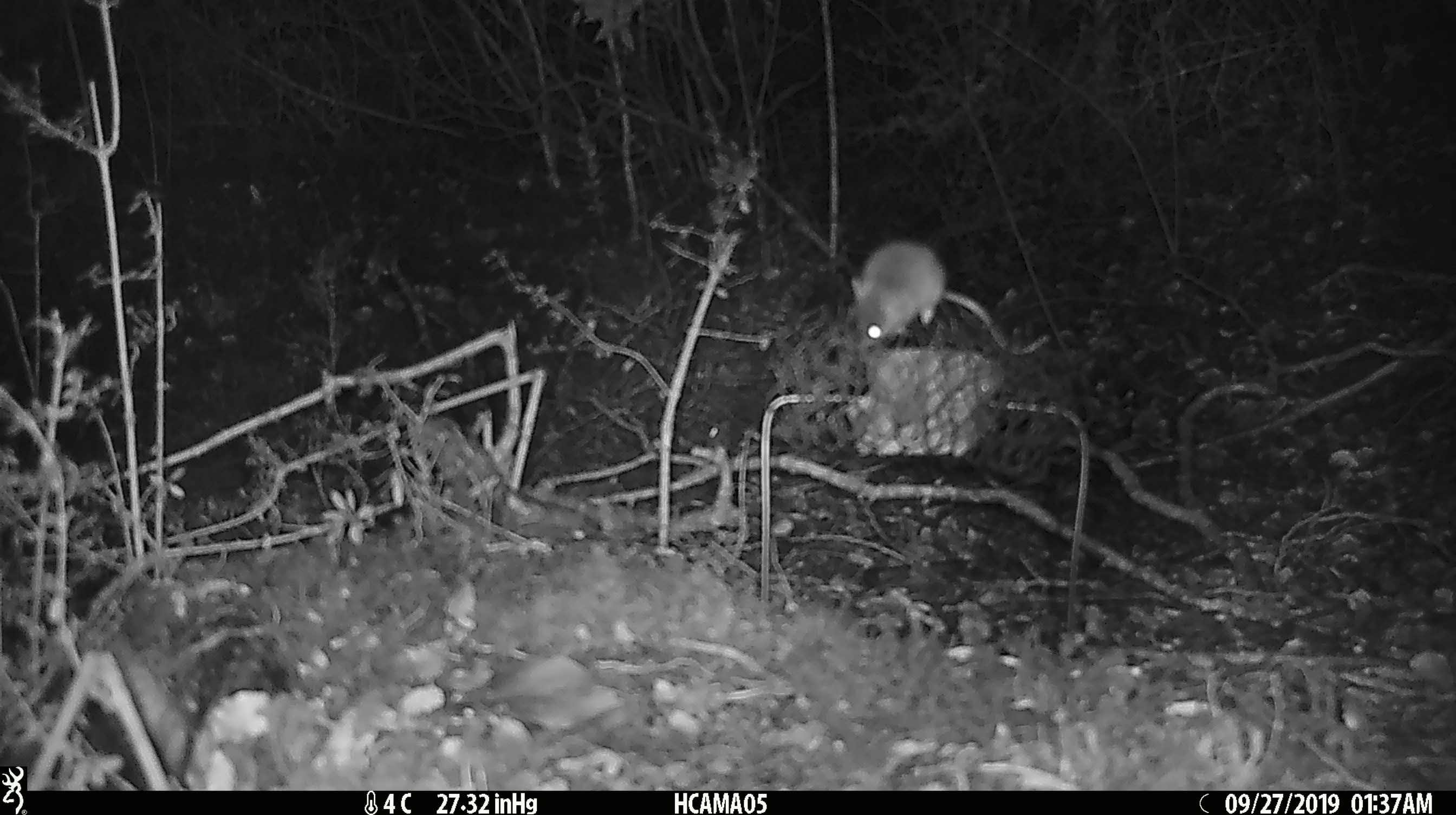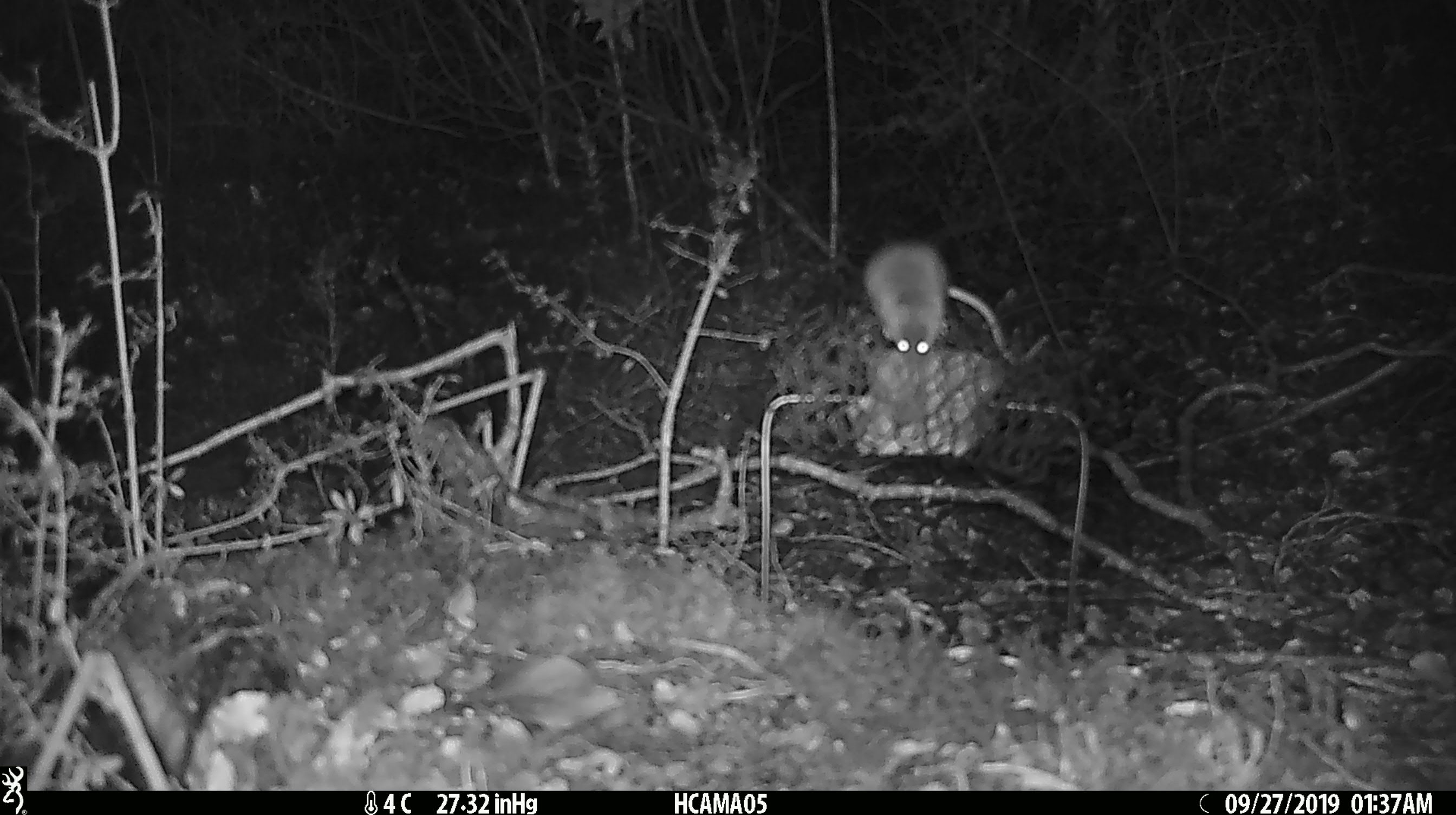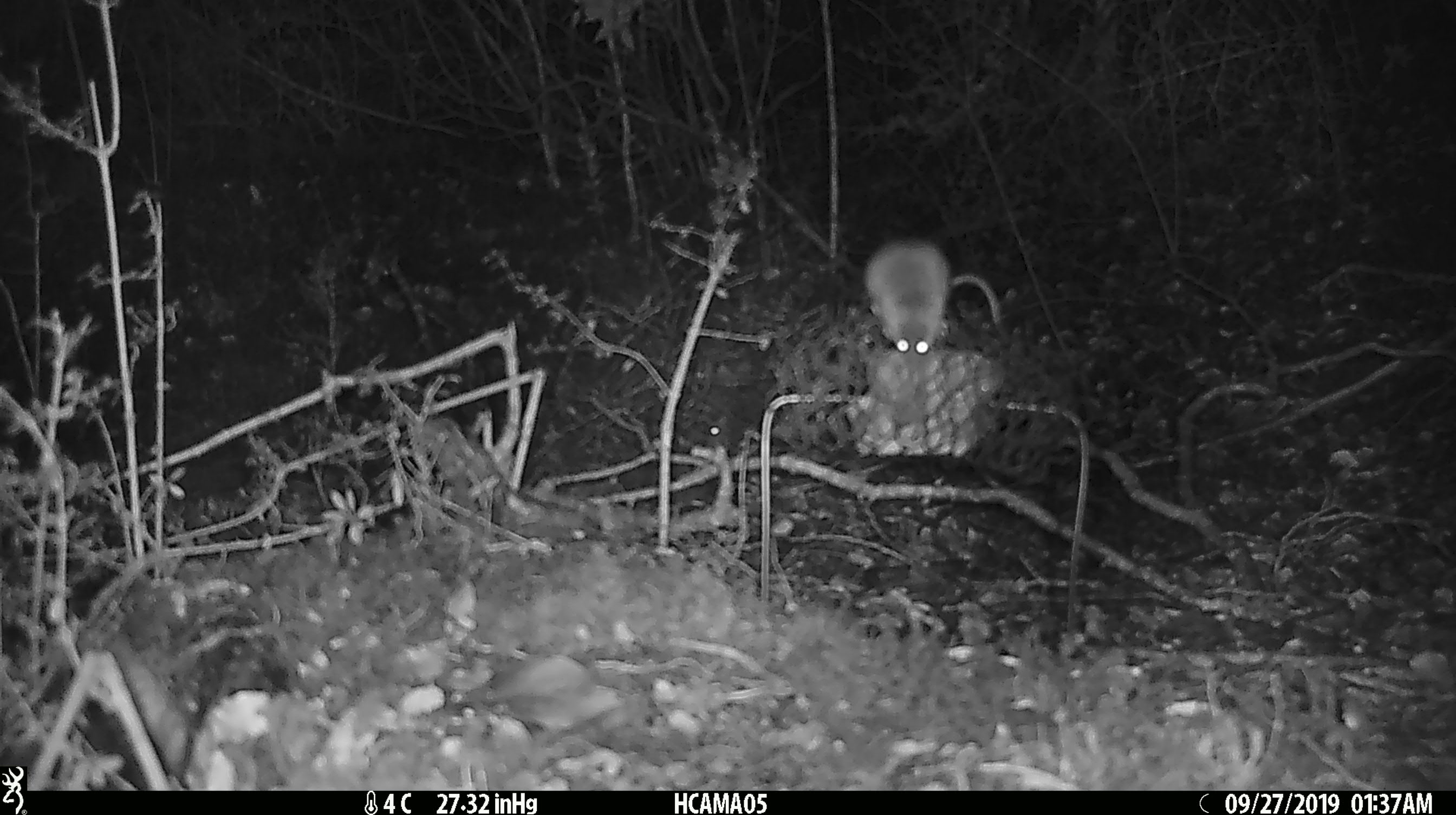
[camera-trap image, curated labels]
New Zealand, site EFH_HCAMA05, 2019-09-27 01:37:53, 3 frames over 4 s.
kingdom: Animalia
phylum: Chordata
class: Mammalia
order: Rodentia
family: Muridae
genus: Mus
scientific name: Mus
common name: mouse